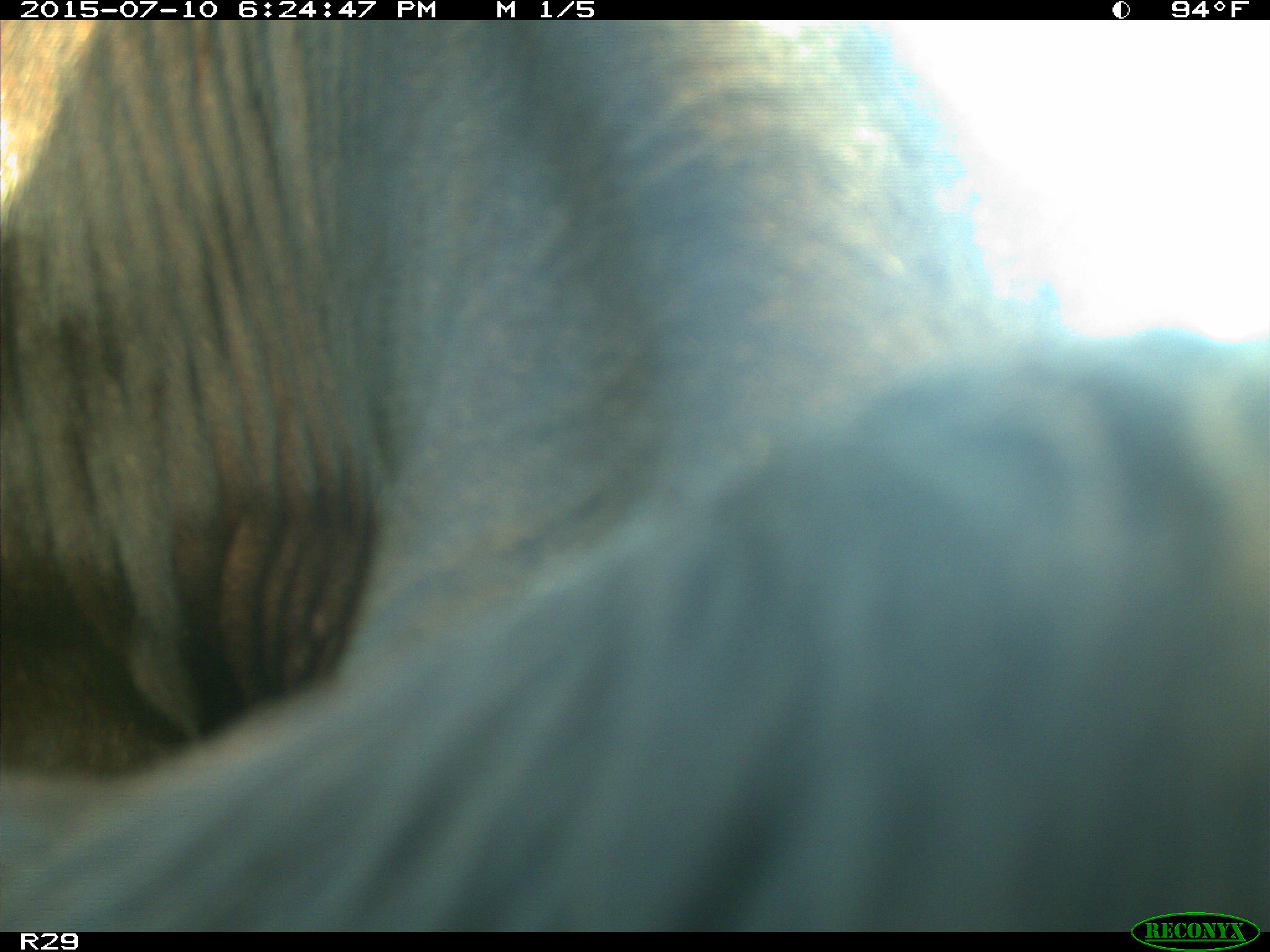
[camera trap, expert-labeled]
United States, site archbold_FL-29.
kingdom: Animalia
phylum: Chordata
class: Mammalia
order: Artiodactyla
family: Bovidae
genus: Bos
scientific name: Bos taurus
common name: domestic cow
Bos taurus (domestic cow).